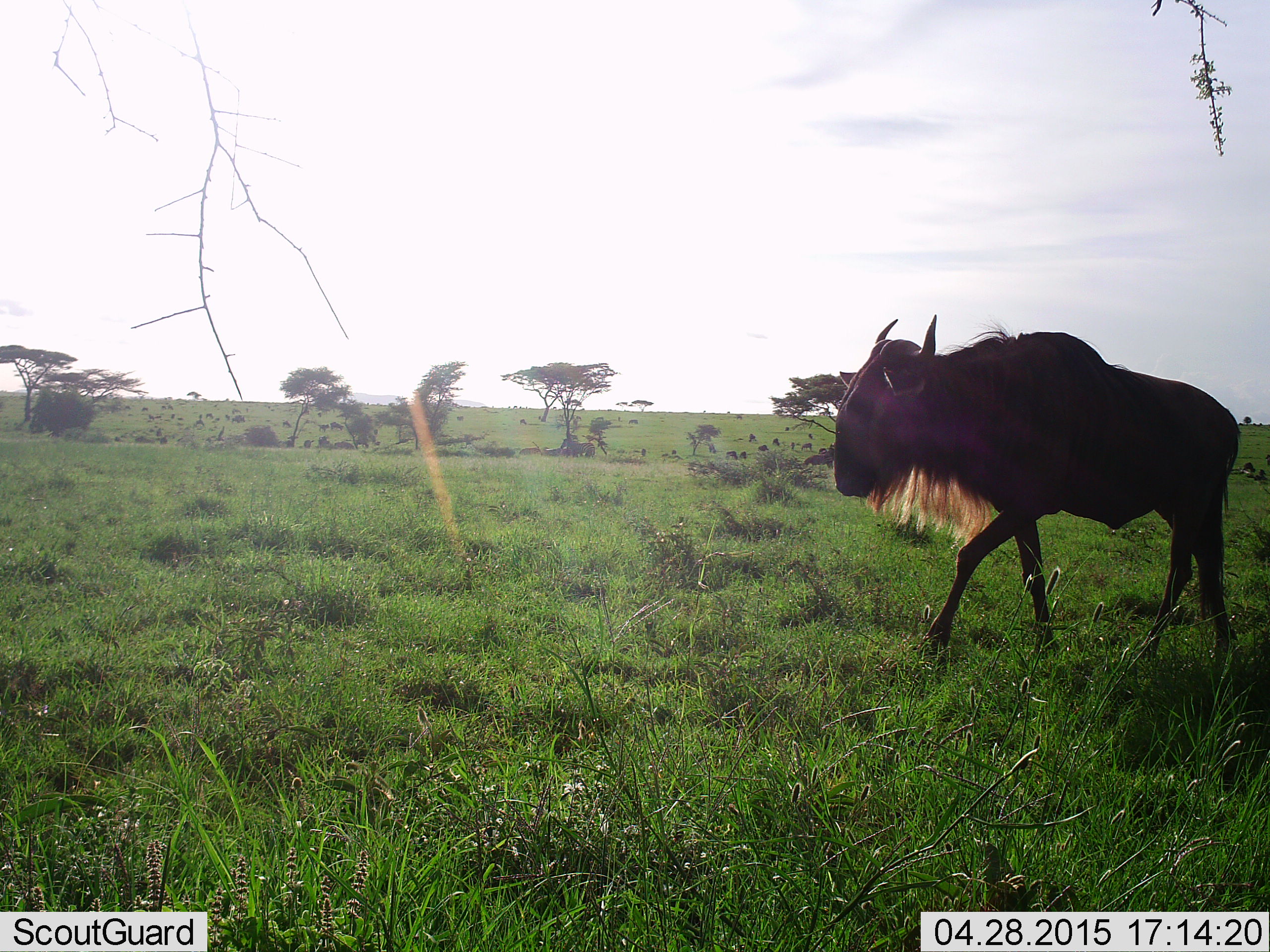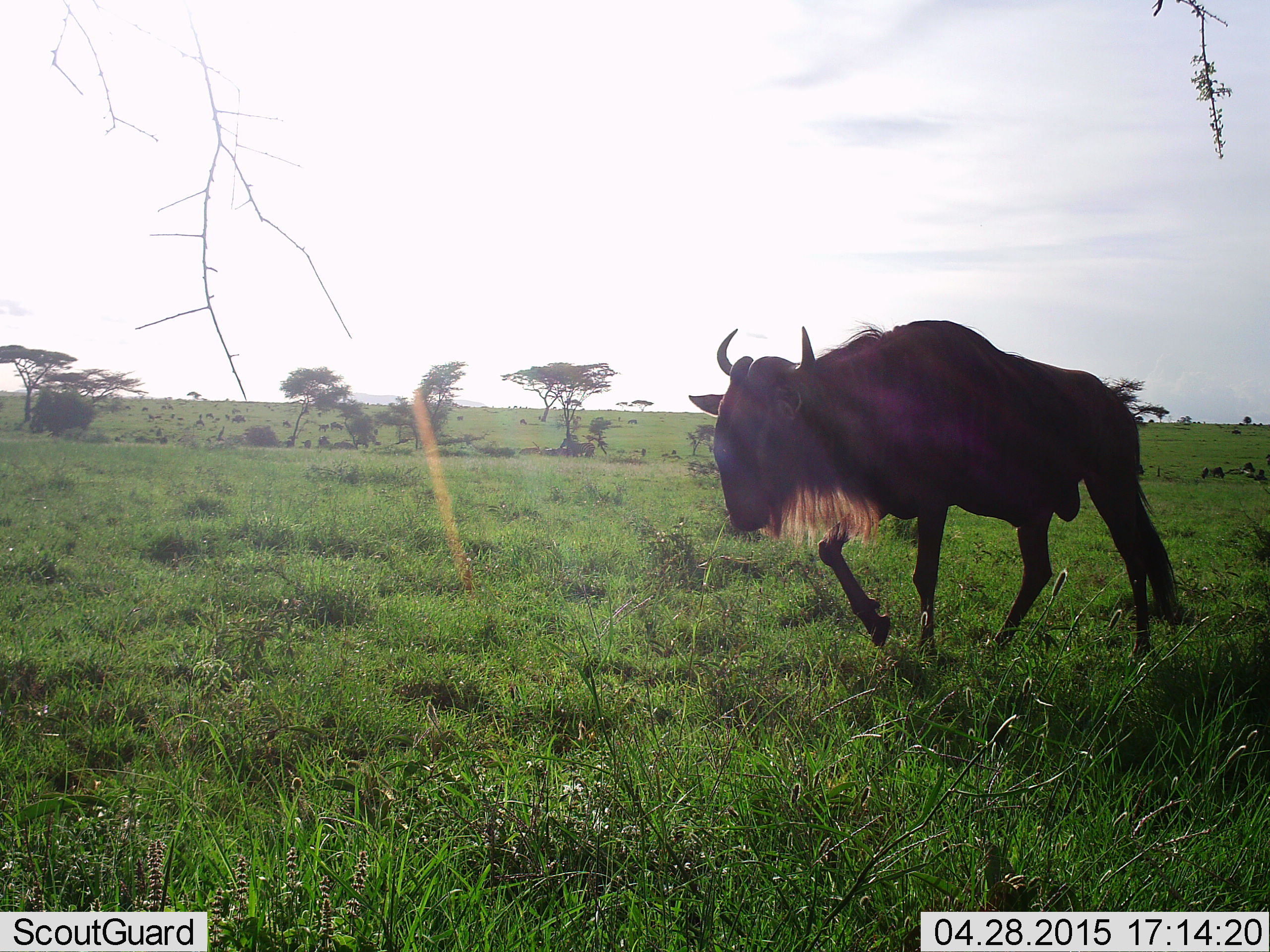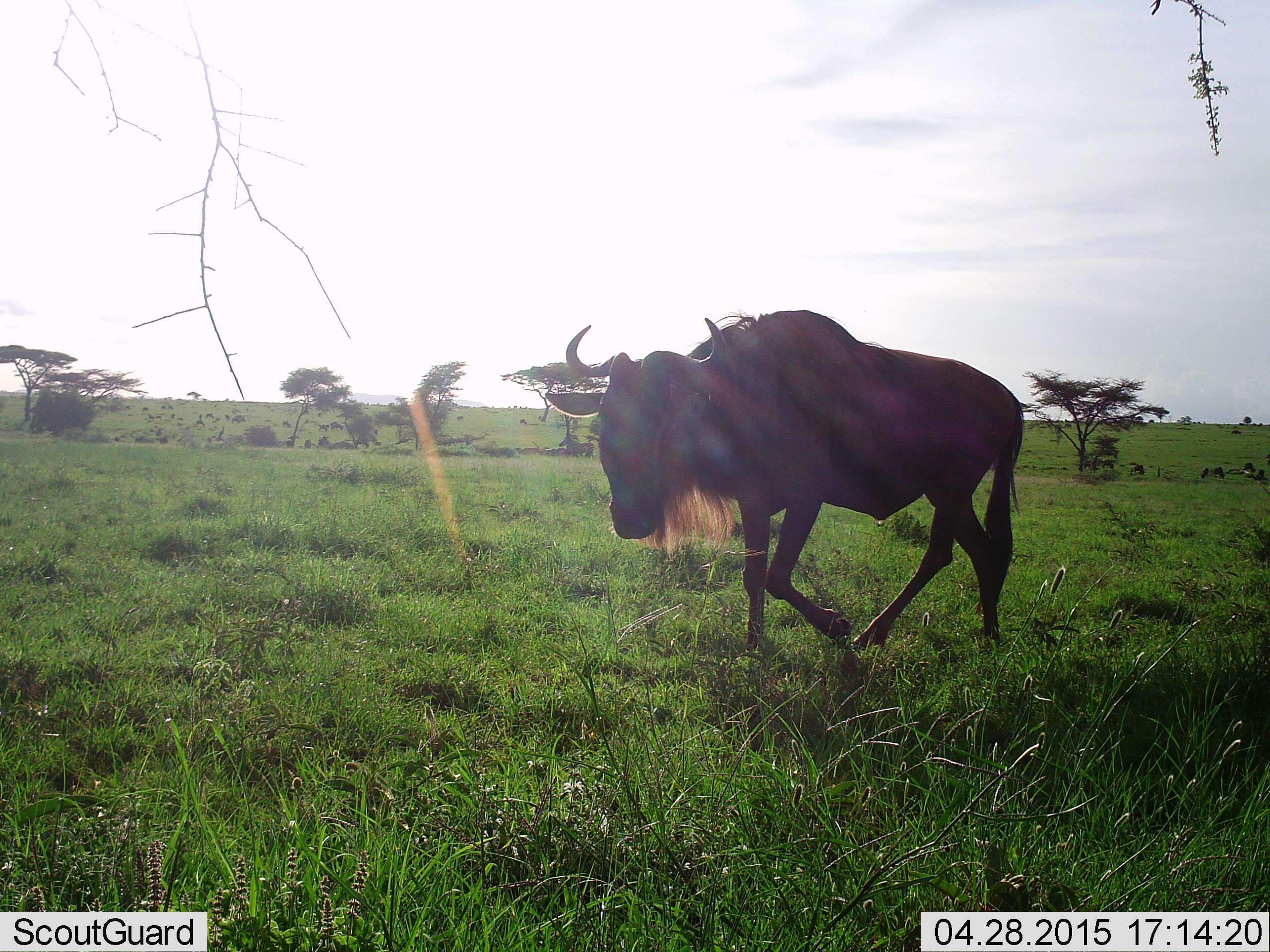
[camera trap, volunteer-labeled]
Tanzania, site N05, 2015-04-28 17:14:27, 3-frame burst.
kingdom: Animalia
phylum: Chordata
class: Mammalia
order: Artiodactyla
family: Bovidae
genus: Connochaetes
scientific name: Connochaetes taurinus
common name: blue wildebeest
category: wildebeest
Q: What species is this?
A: Wildebeest (blue wildebeest) (Connochaetes taurinus).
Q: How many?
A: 1.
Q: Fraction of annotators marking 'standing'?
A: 20%.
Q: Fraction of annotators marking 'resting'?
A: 0%.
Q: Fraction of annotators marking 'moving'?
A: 90%.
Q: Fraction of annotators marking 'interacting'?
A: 0%.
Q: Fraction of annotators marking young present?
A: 0%.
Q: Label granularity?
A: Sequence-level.